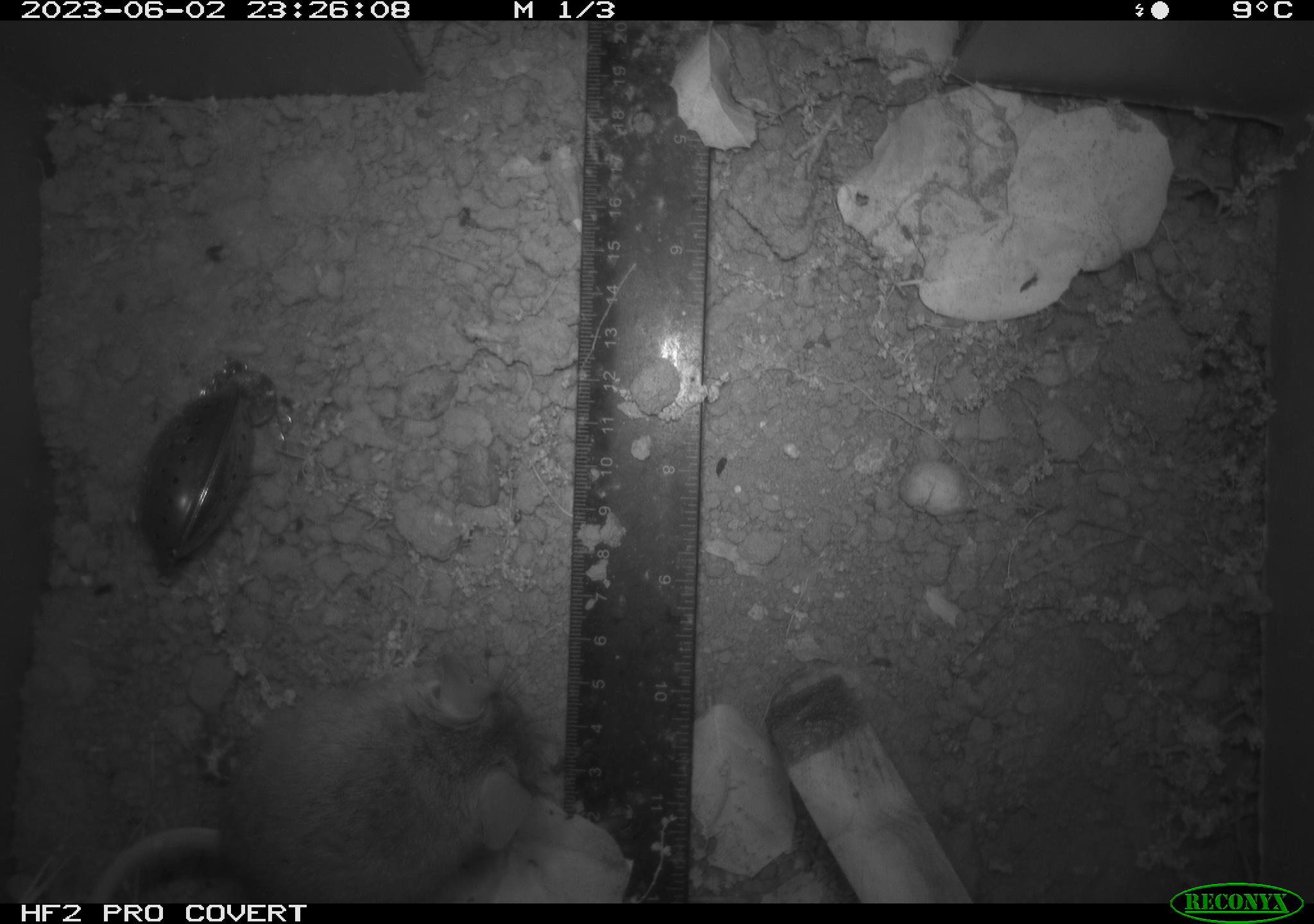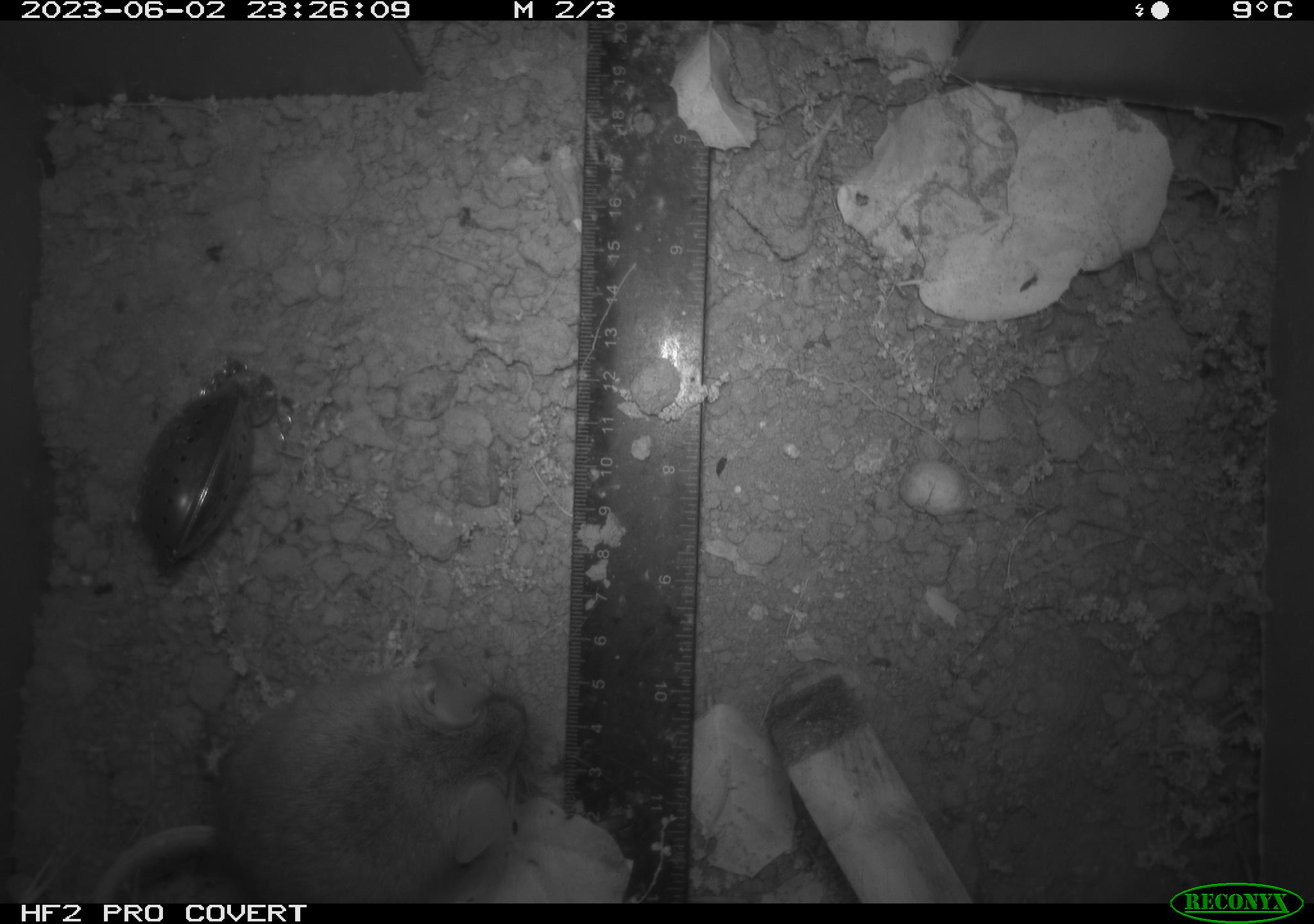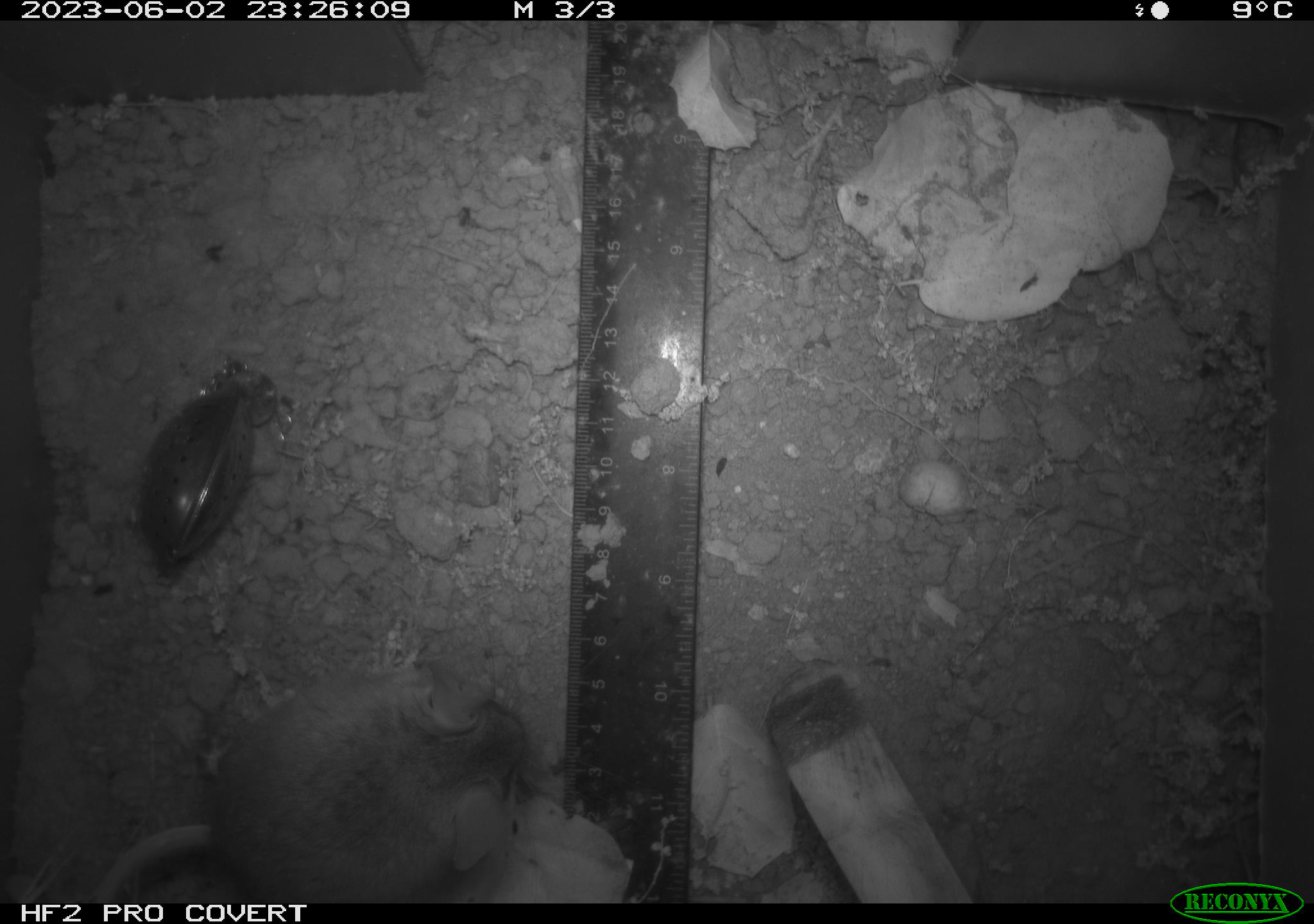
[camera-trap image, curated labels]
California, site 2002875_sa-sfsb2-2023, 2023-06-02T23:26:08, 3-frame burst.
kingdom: Animalia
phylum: Chordata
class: Mammalia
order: Rodentia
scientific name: Rodentia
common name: mouse species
Mouse species (Rodentia).